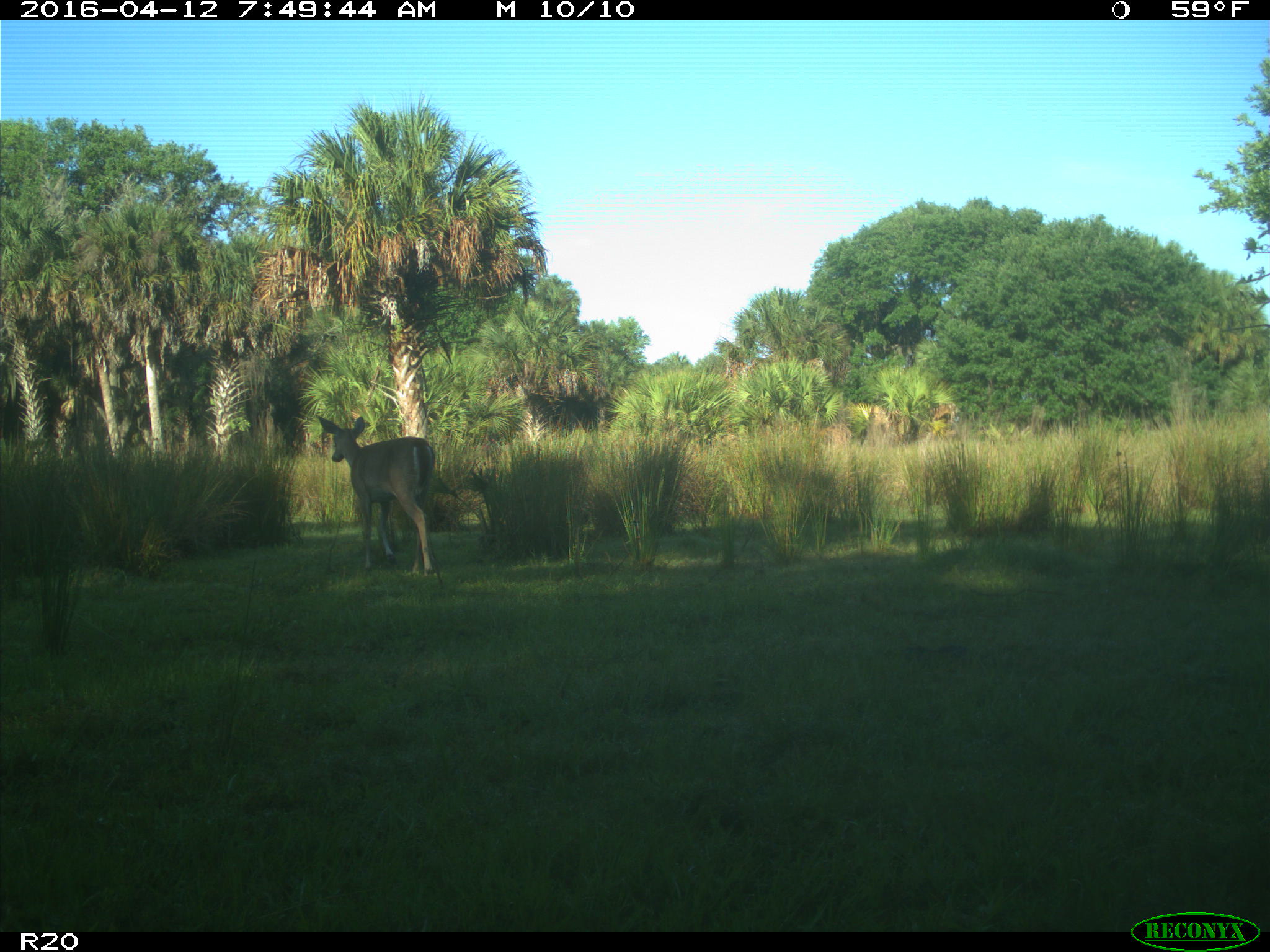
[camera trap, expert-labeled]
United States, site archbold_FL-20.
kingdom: Animalia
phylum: Chordata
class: Mammalia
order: Artiodactyla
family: Cervidae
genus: Odocoileus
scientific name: Odocoileus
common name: deer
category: unidentified deer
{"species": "unidentified deer (deer) (Odocoileus)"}